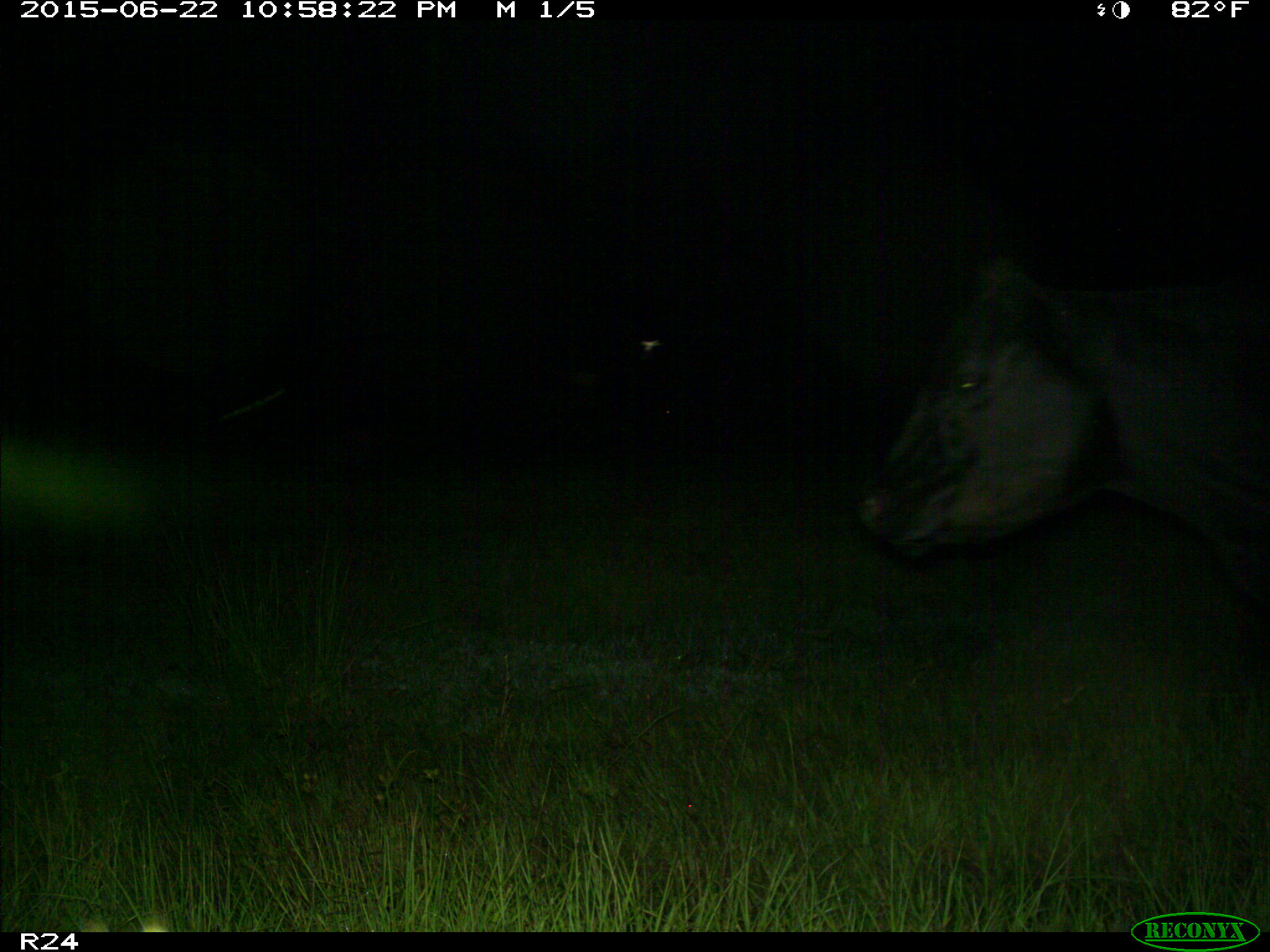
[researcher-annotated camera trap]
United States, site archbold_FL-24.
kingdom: Animalia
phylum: Chordata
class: Mammalia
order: Artiodactyla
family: Bovidae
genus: Bos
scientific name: Bos taurus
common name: domestic cow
Bos taurus (domestic cow).